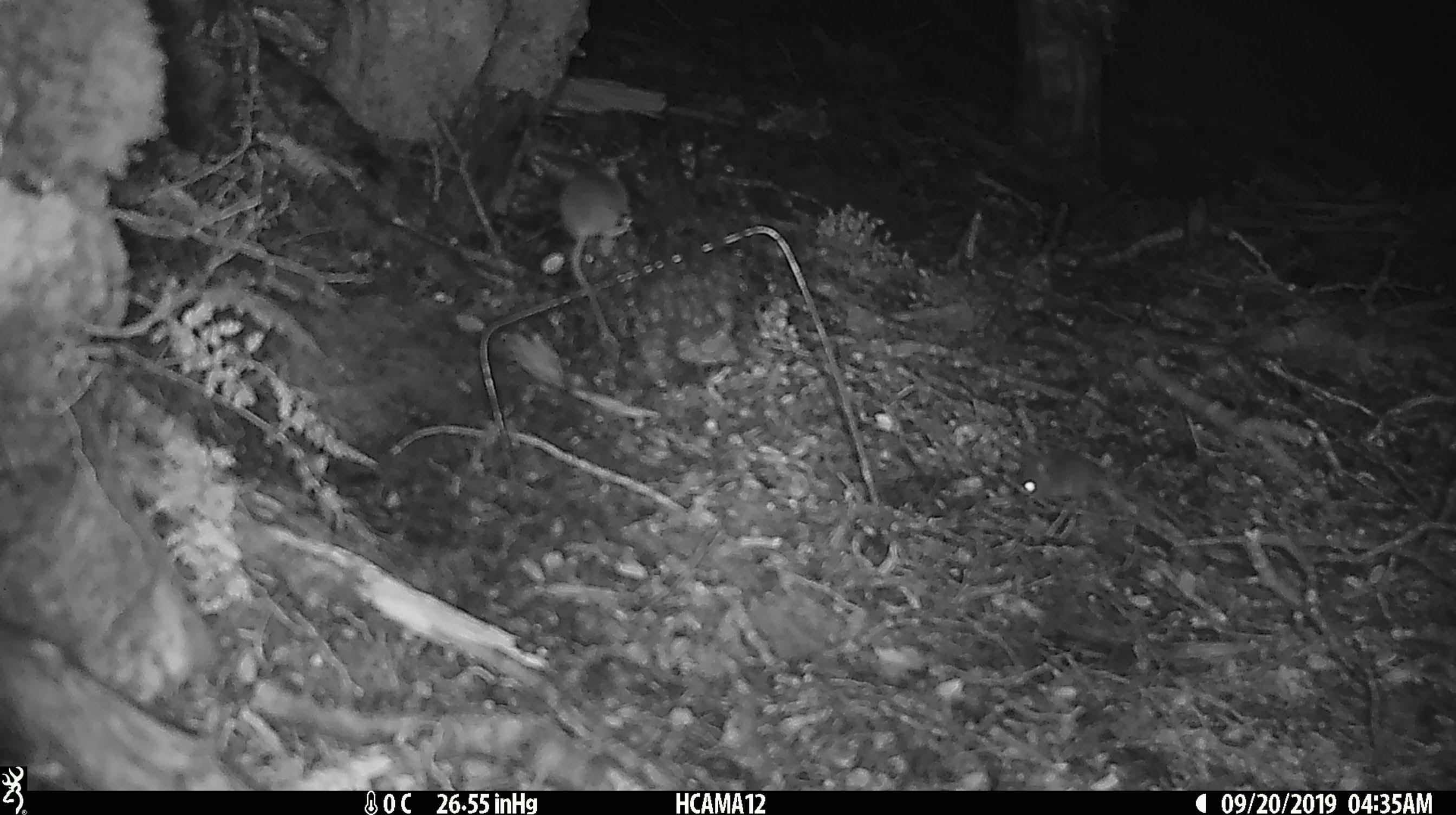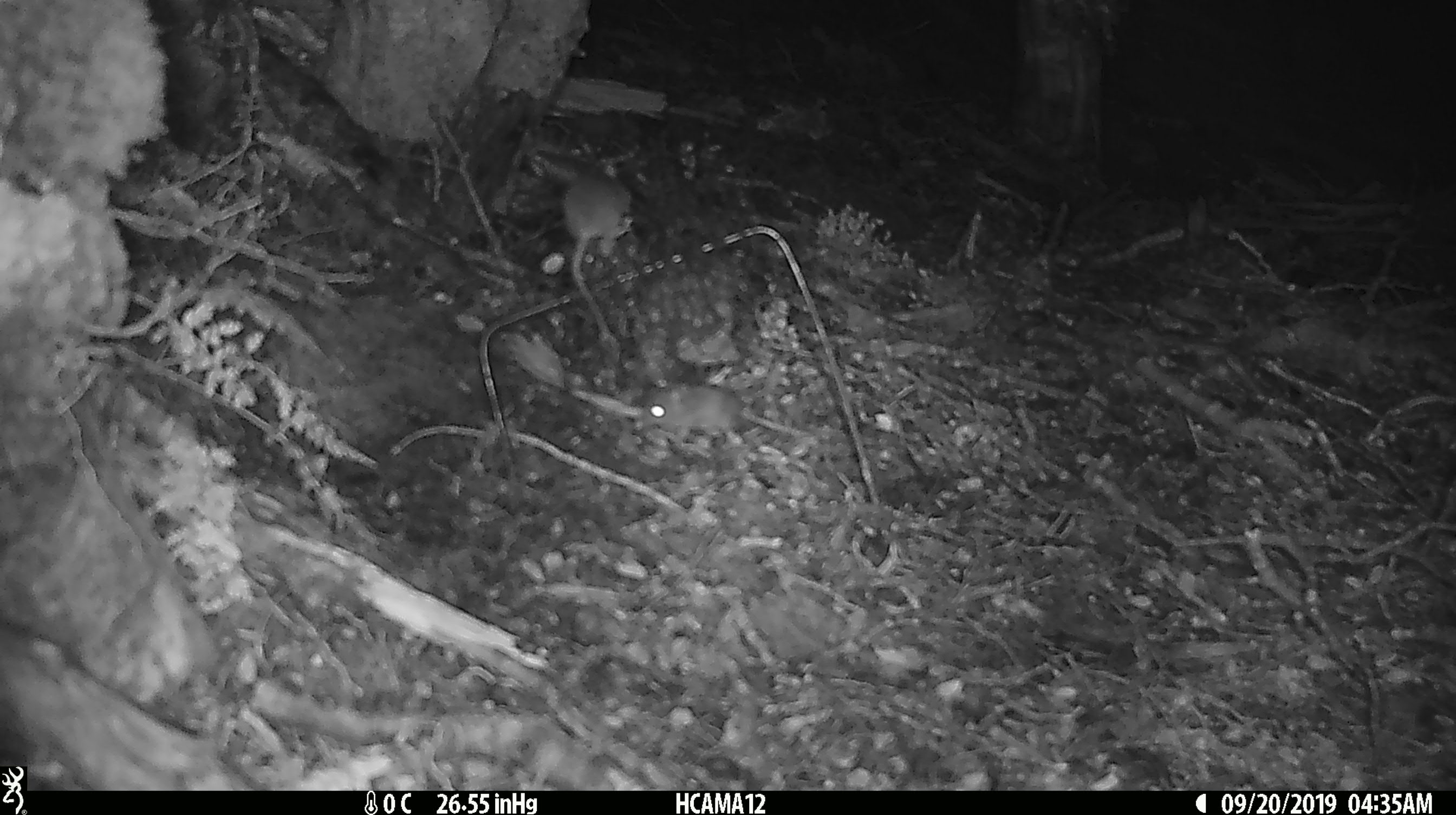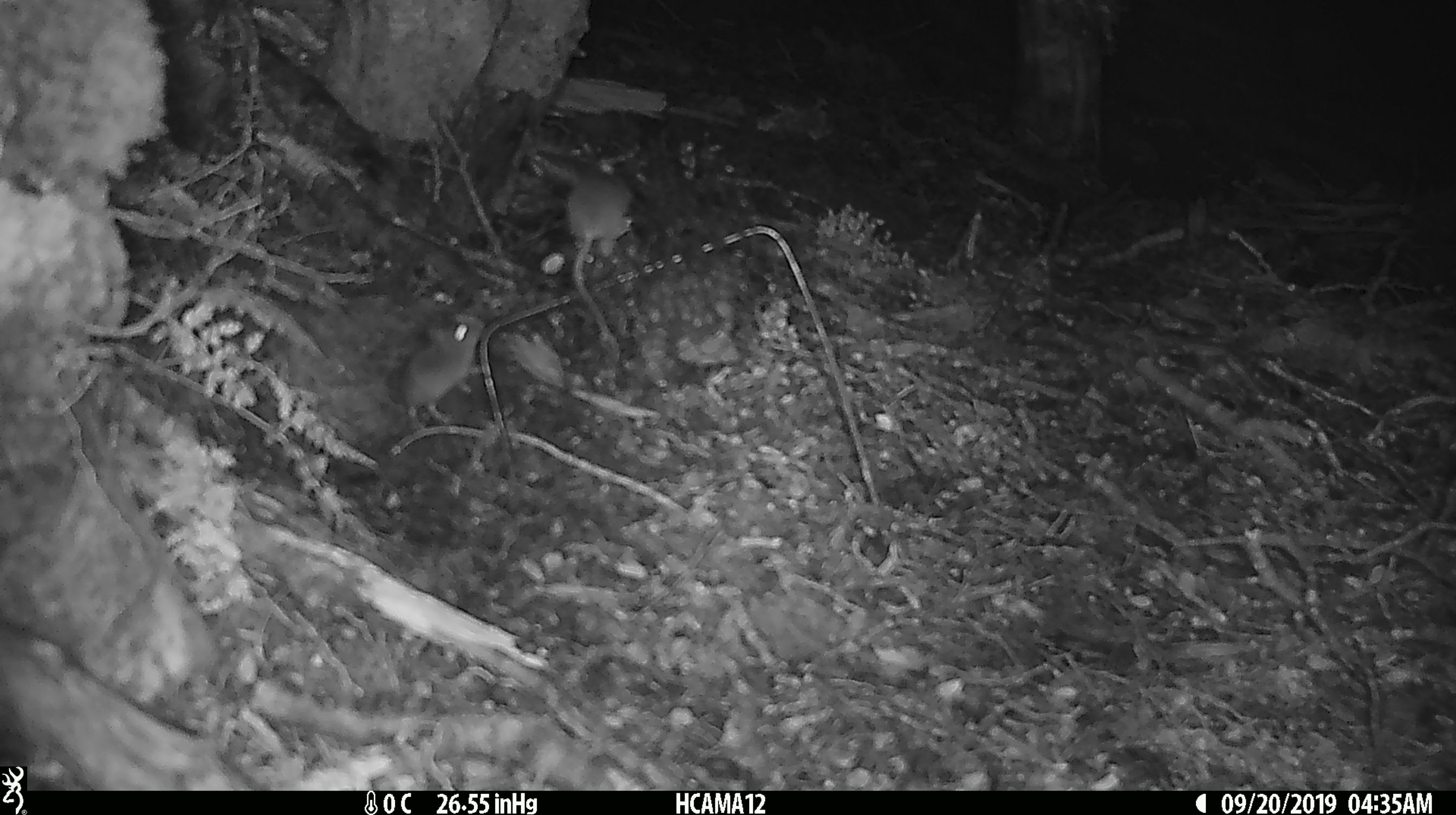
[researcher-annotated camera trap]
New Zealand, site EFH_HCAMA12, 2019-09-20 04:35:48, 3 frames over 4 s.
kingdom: Animalia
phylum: Chordata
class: Mammalia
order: Rodentia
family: Muridae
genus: Mus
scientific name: Mus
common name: mouse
Mouse (Mus).